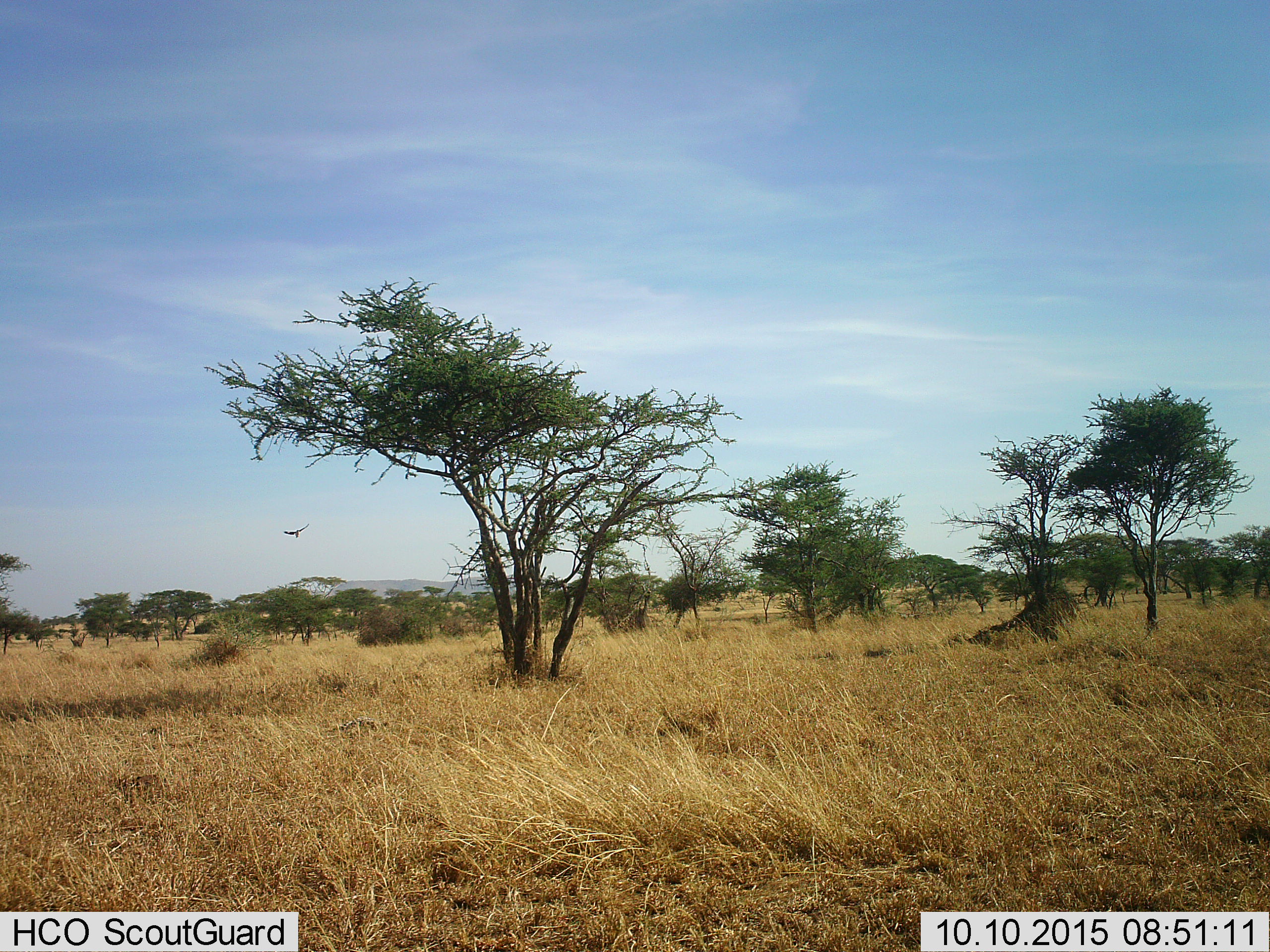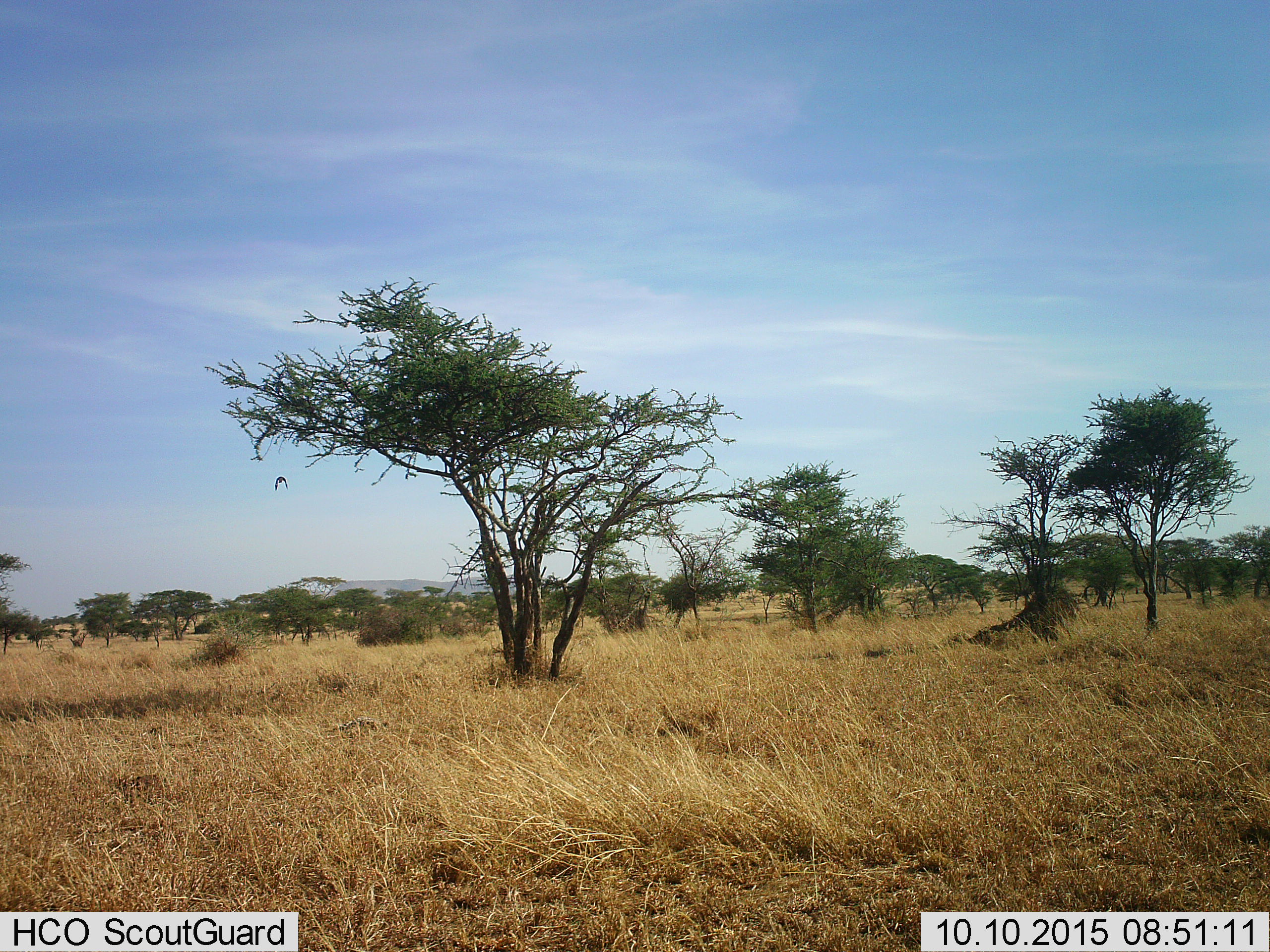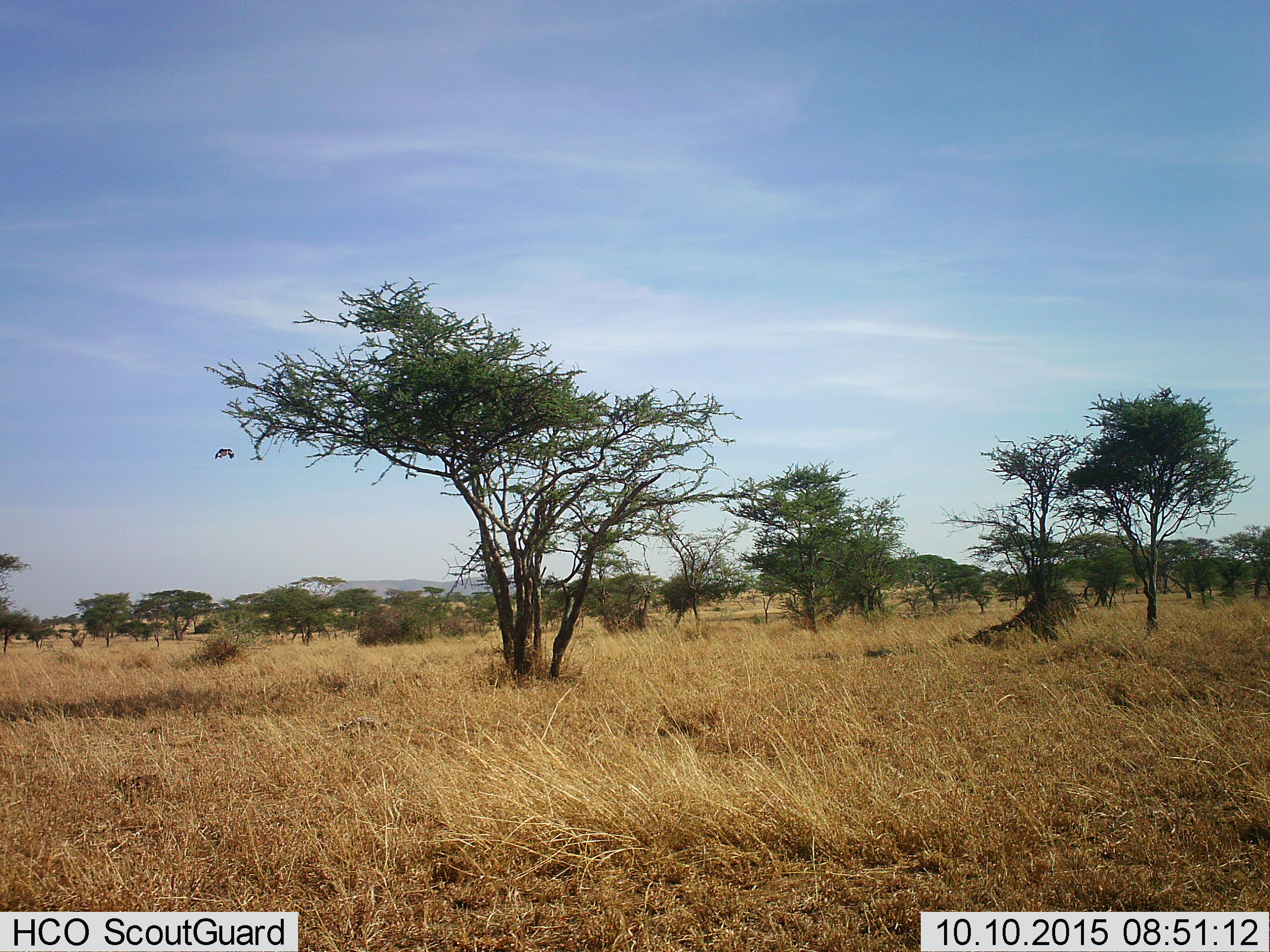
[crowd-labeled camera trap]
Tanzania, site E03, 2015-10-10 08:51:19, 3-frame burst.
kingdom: Animalia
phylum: Chordata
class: Aves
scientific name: Aves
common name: bird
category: otherbird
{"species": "otherbird (bird) (Aves)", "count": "1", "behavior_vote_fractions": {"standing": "0%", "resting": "0%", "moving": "100%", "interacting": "0%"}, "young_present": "0%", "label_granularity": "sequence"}